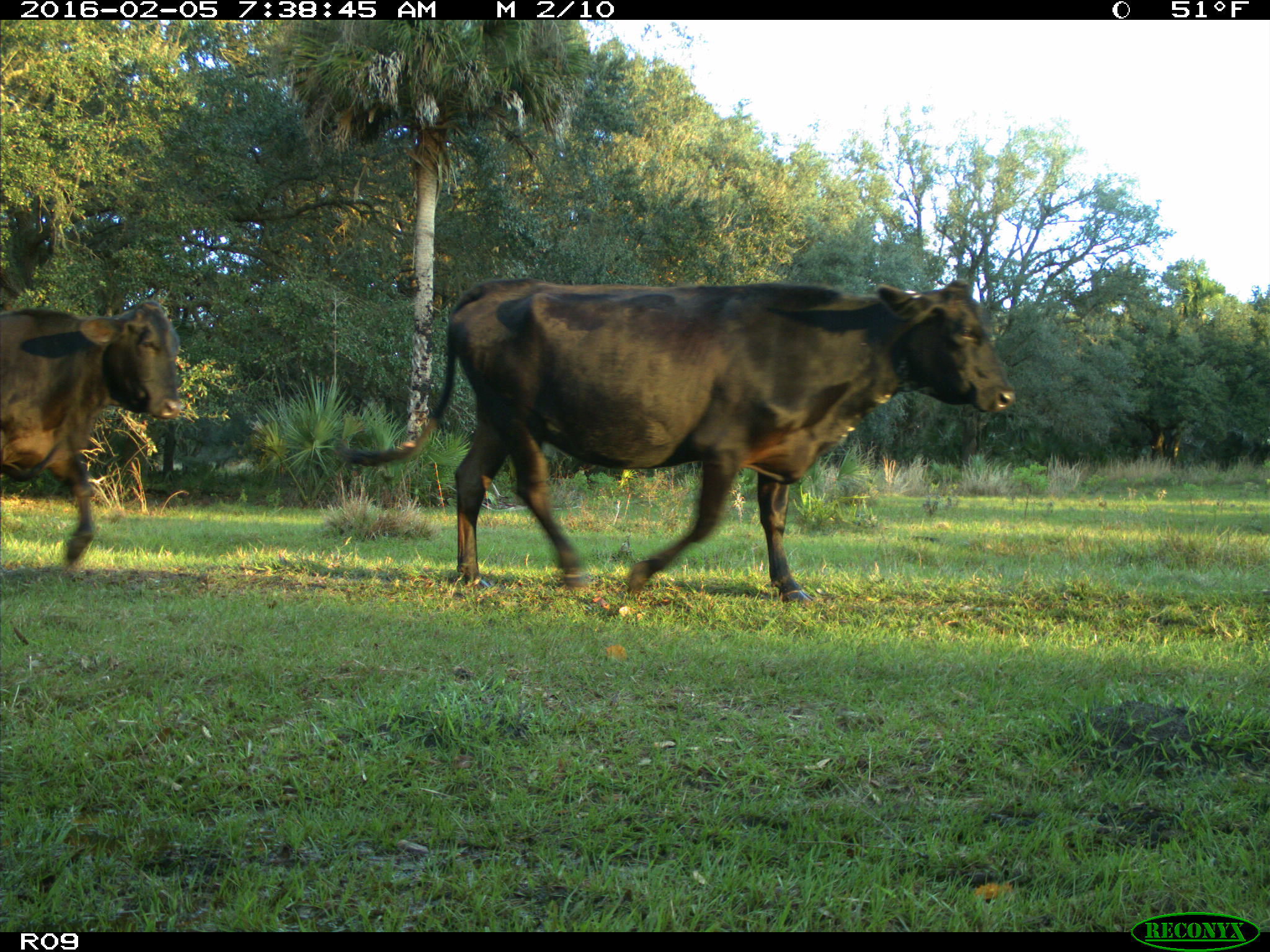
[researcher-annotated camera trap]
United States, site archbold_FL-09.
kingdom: Animalia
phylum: Chordata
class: Mammalia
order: Artiodactyla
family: Bovidae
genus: Bos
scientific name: Bos taurus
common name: domestic cow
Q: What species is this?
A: Bos taurus (domestic cow).